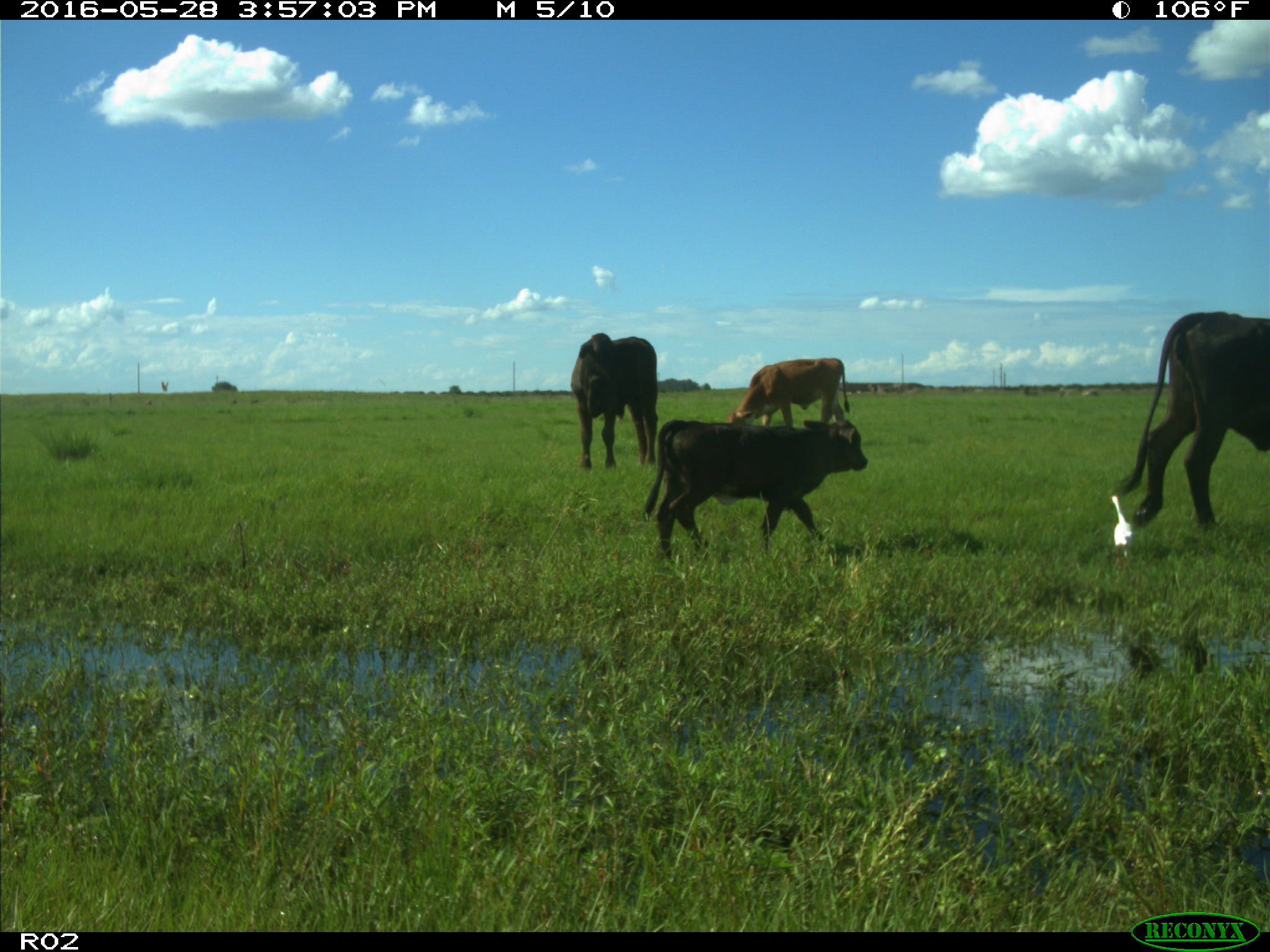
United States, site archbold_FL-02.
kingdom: Animalia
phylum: Chordata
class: Mammalia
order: Artiodactyla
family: Bovidae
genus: Bos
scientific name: Bos taurus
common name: domestic cow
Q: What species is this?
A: Bos taurus (domestic cow).